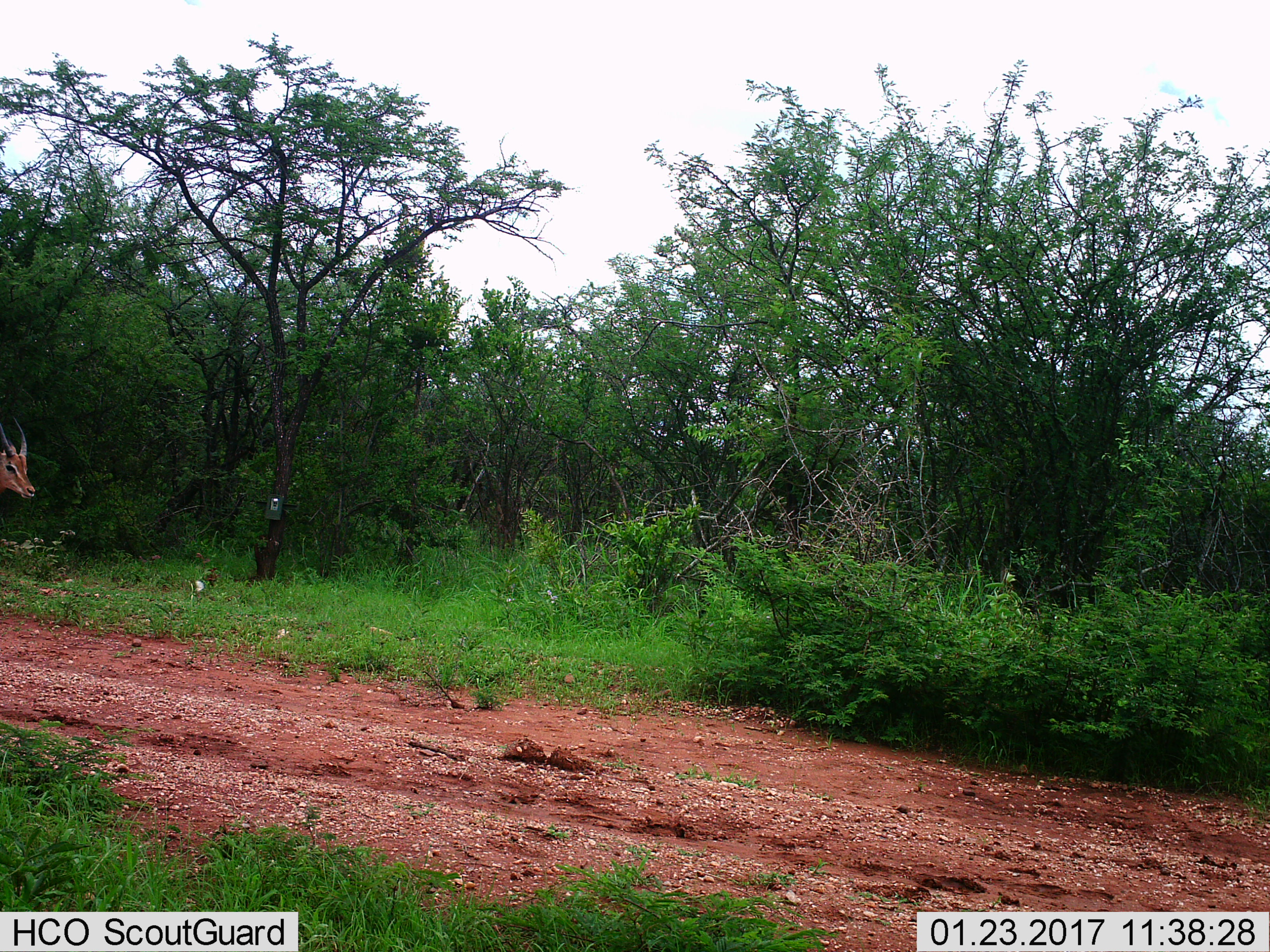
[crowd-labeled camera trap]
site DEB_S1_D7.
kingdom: Animalia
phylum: Chordata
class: Mammalia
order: Artiodactyla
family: Bovidae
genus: Aepyceros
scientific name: Aepyceros melampus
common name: impala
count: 1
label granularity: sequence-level